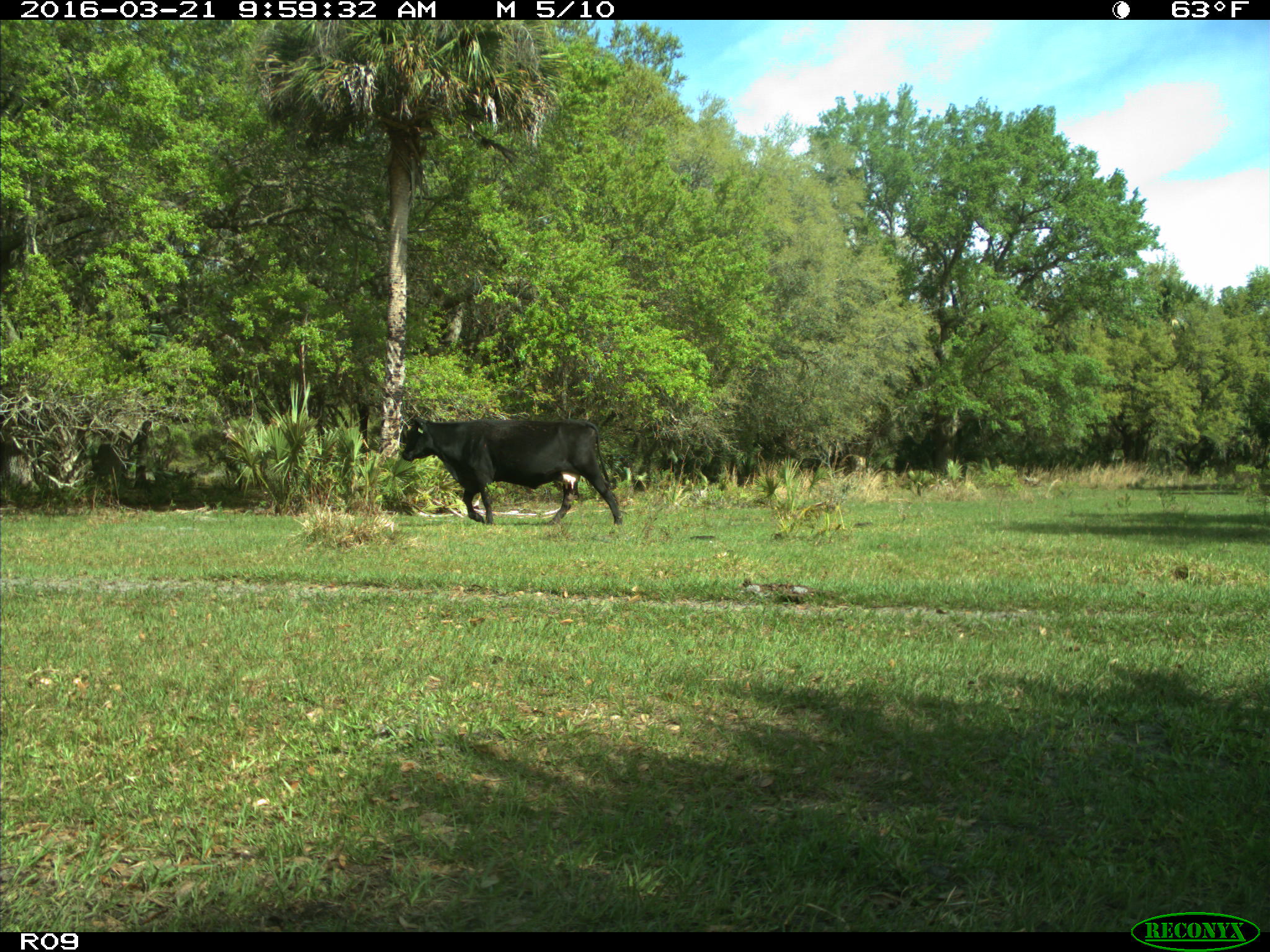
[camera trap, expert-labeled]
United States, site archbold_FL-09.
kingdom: Animalia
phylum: Chordata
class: Mammalia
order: Artiodactyla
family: Bovidae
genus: Bos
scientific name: Bos taurus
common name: domestic cow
Bos taurus (domestic cow).